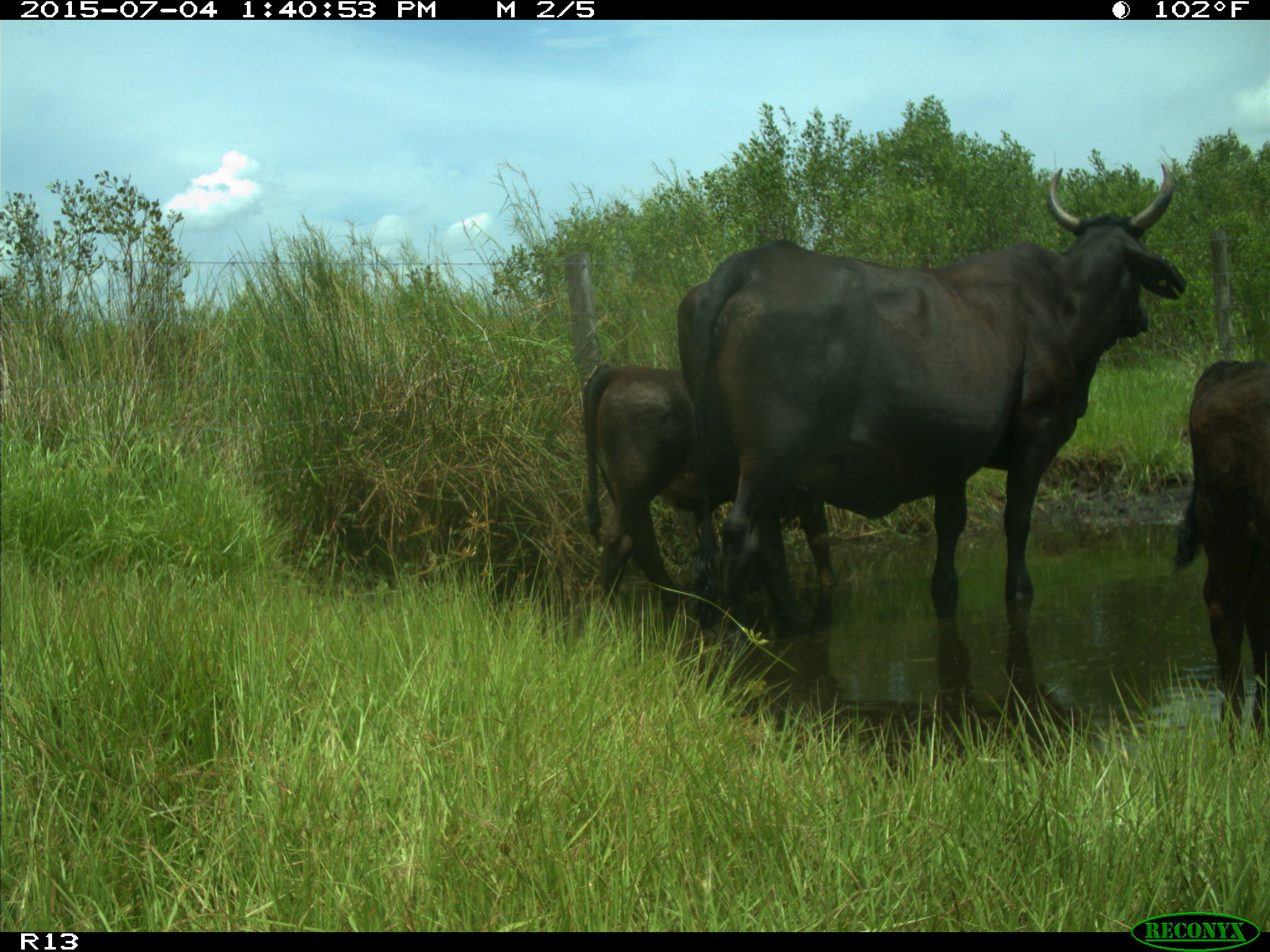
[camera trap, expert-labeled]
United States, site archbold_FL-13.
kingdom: Animalia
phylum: Chordata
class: Mammalia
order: Artiodactyla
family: Bovidae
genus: Bos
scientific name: Bos taurus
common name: domestic cow